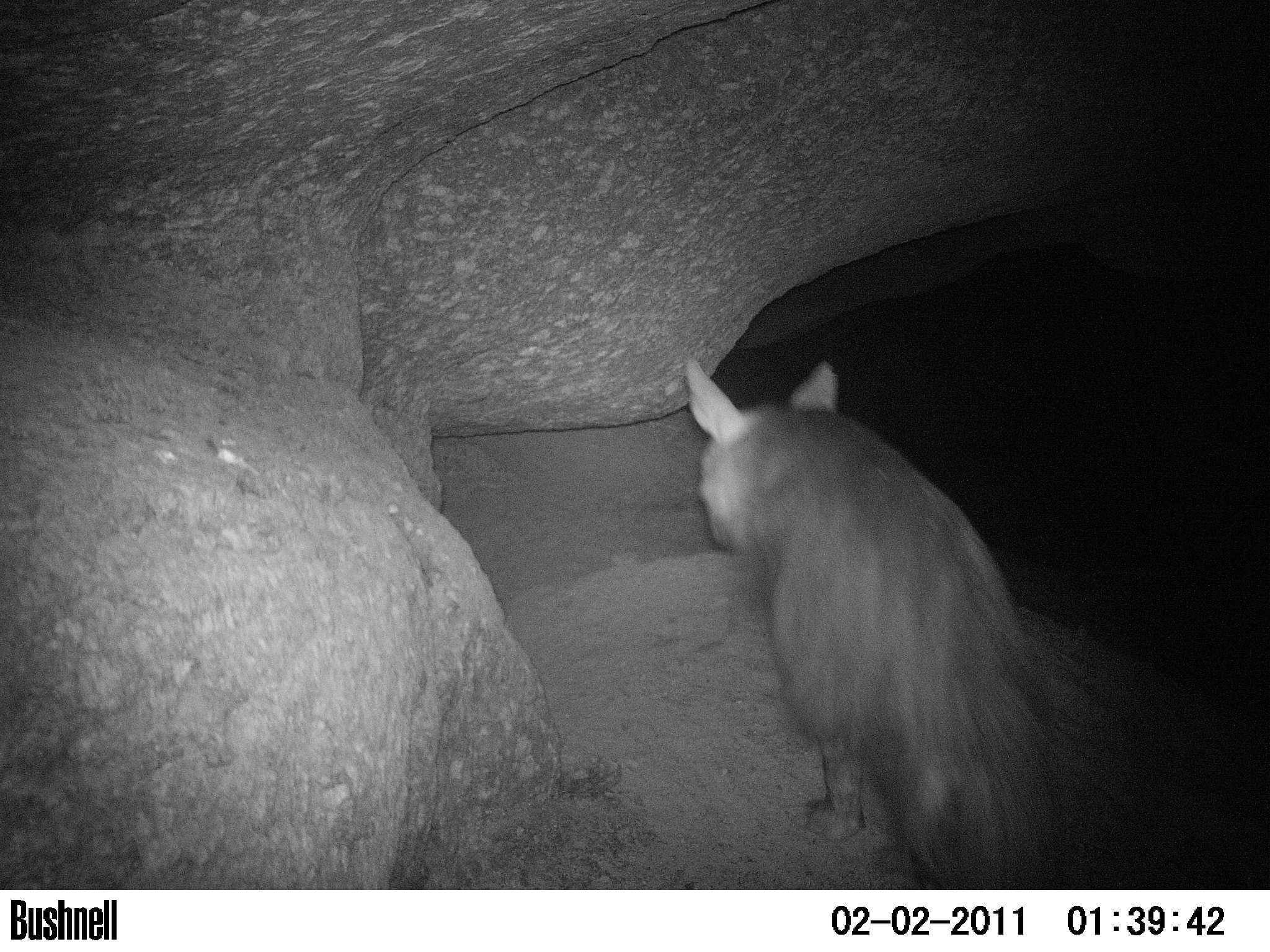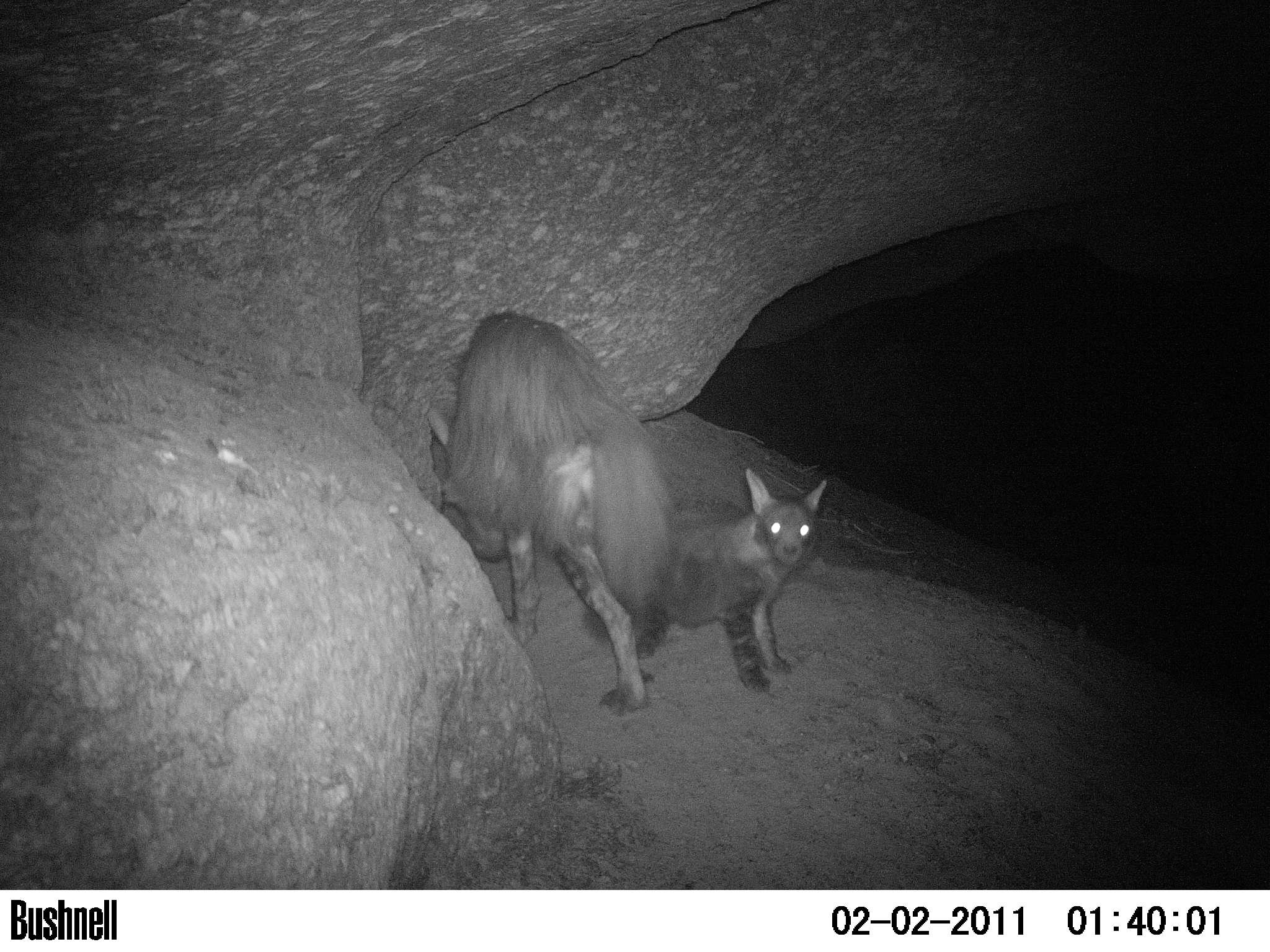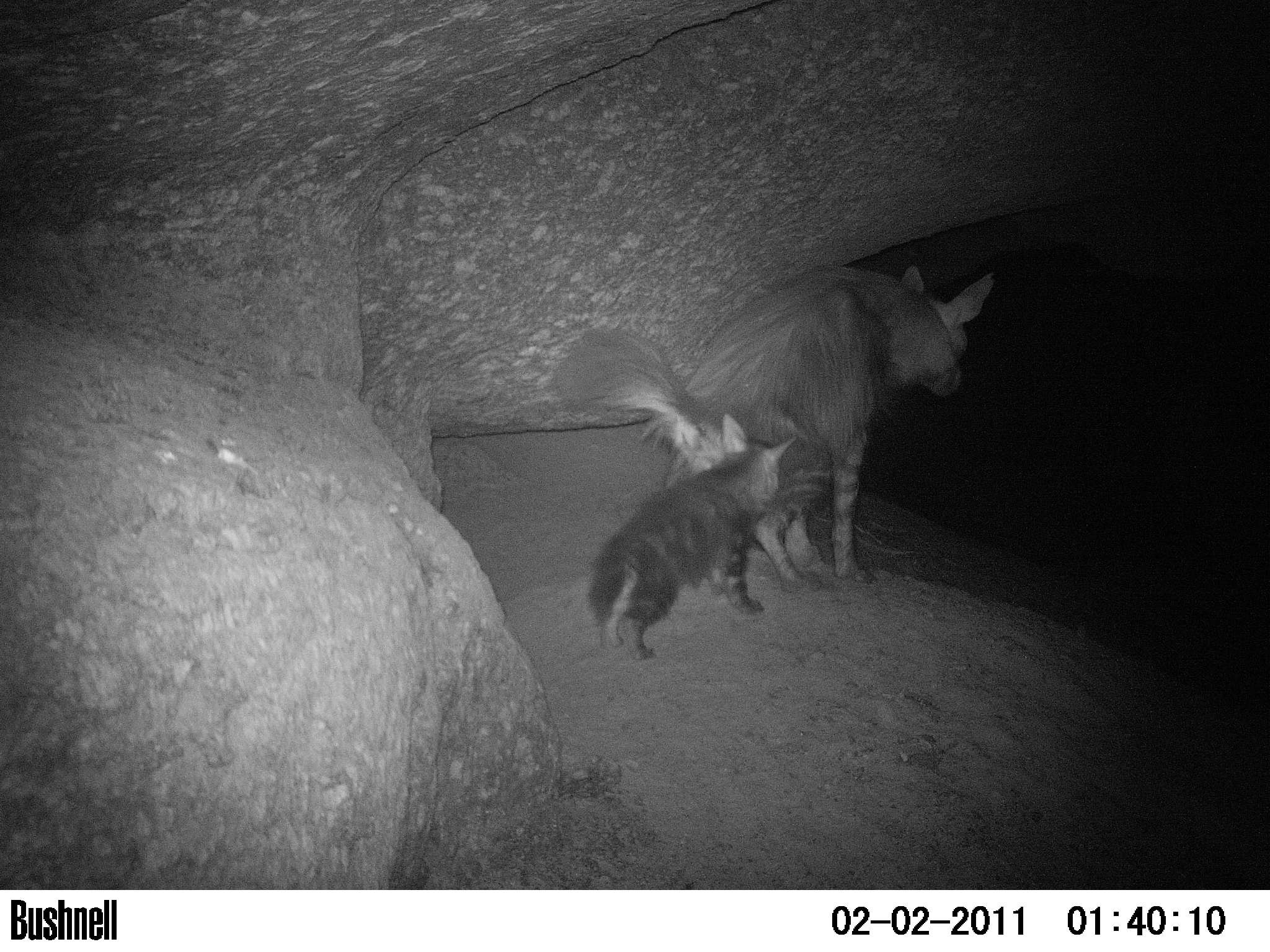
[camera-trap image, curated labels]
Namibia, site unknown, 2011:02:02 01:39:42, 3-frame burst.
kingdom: Animalia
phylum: Chordata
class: Mammalia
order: Carnivora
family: Hyaenidae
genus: Parahyaena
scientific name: Parahyaena brunnea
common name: brown hyena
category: hyaena brunnea